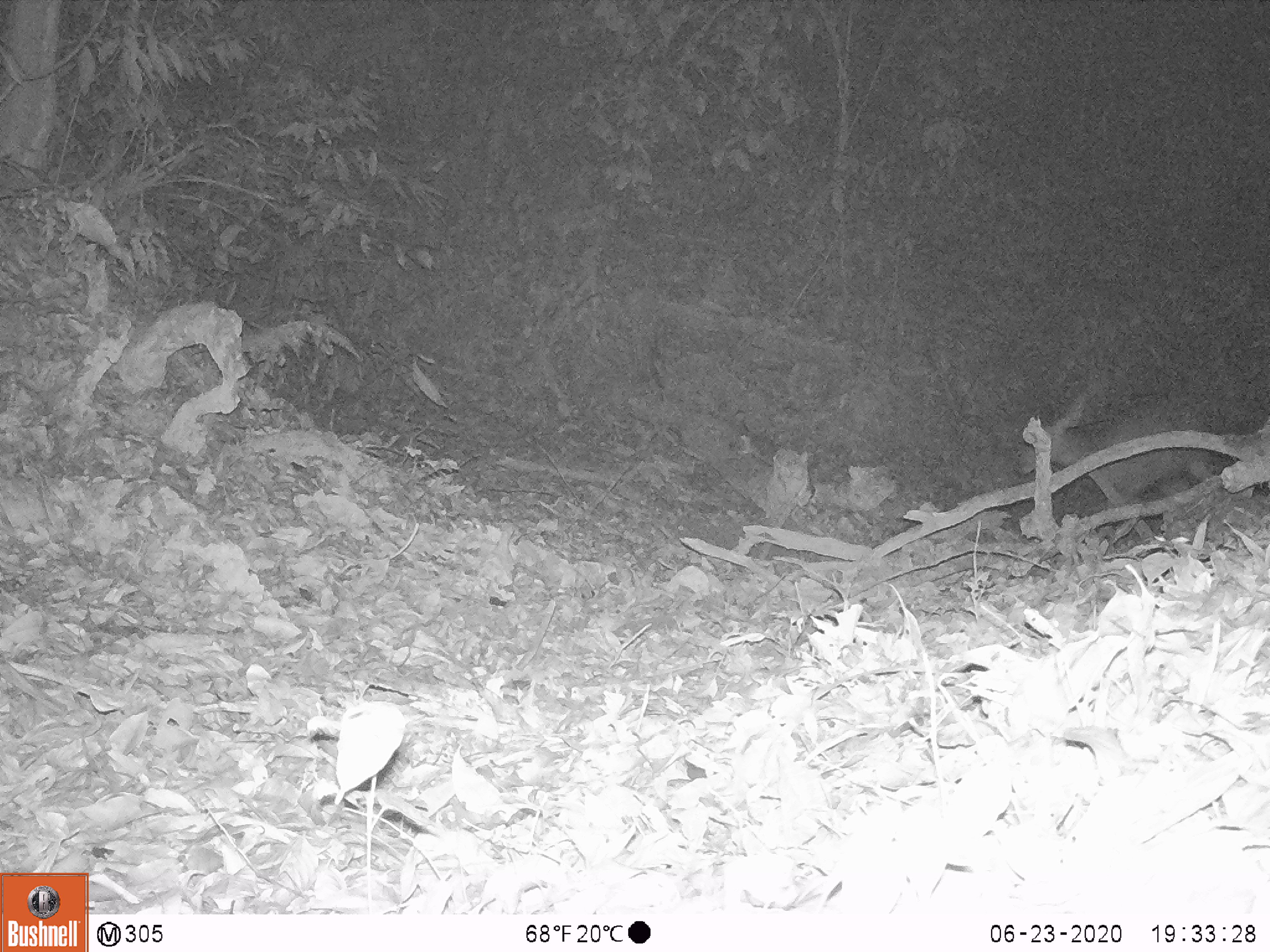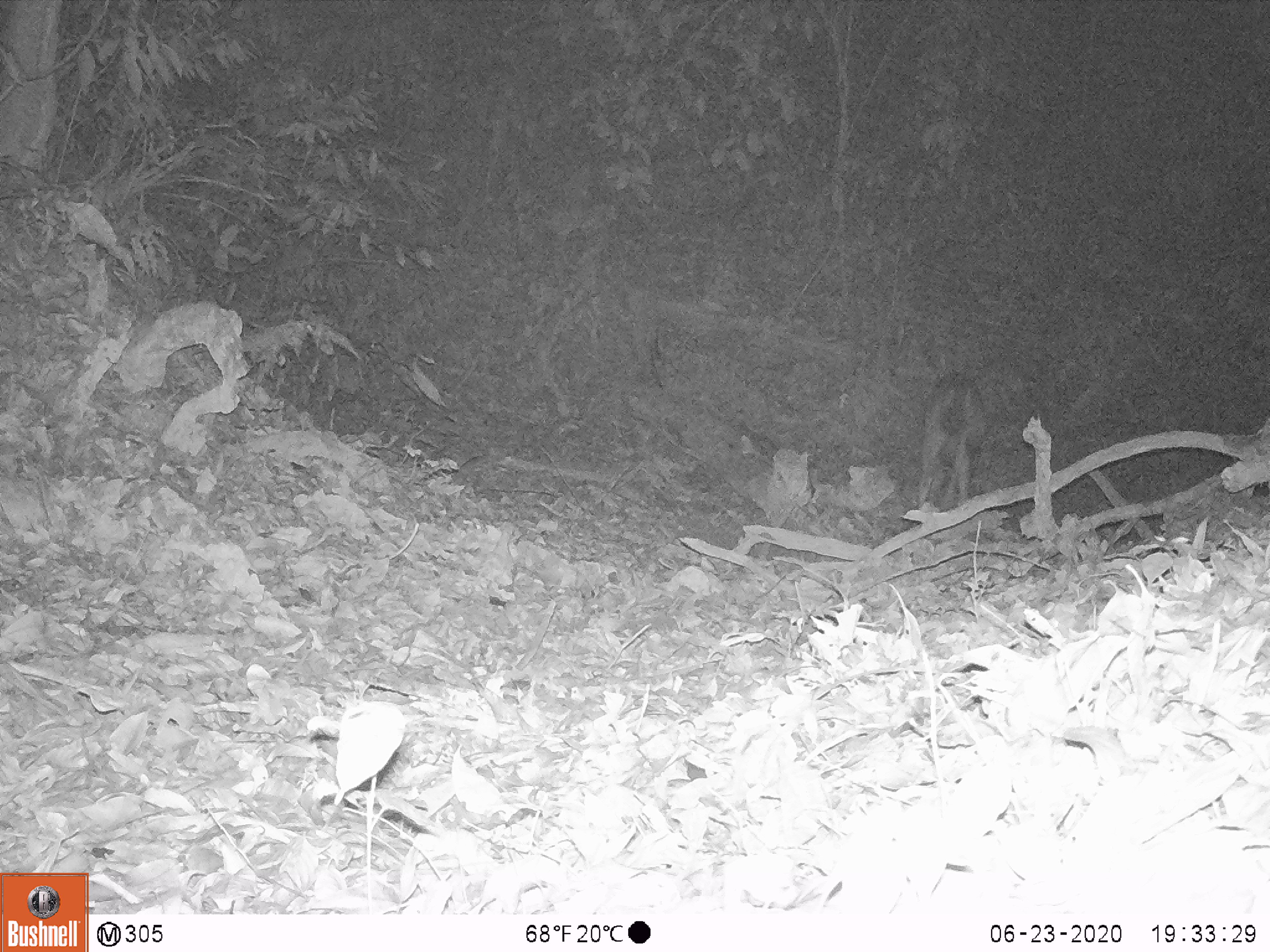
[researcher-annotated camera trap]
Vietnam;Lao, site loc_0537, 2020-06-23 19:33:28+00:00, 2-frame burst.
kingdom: Animalia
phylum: Chordata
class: Mammalia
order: Artiodactyla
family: Cervidae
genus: Rusa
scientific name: Rusa unicolor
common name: sambar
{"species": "sambar (Rusa unicolor)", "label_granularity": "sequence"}